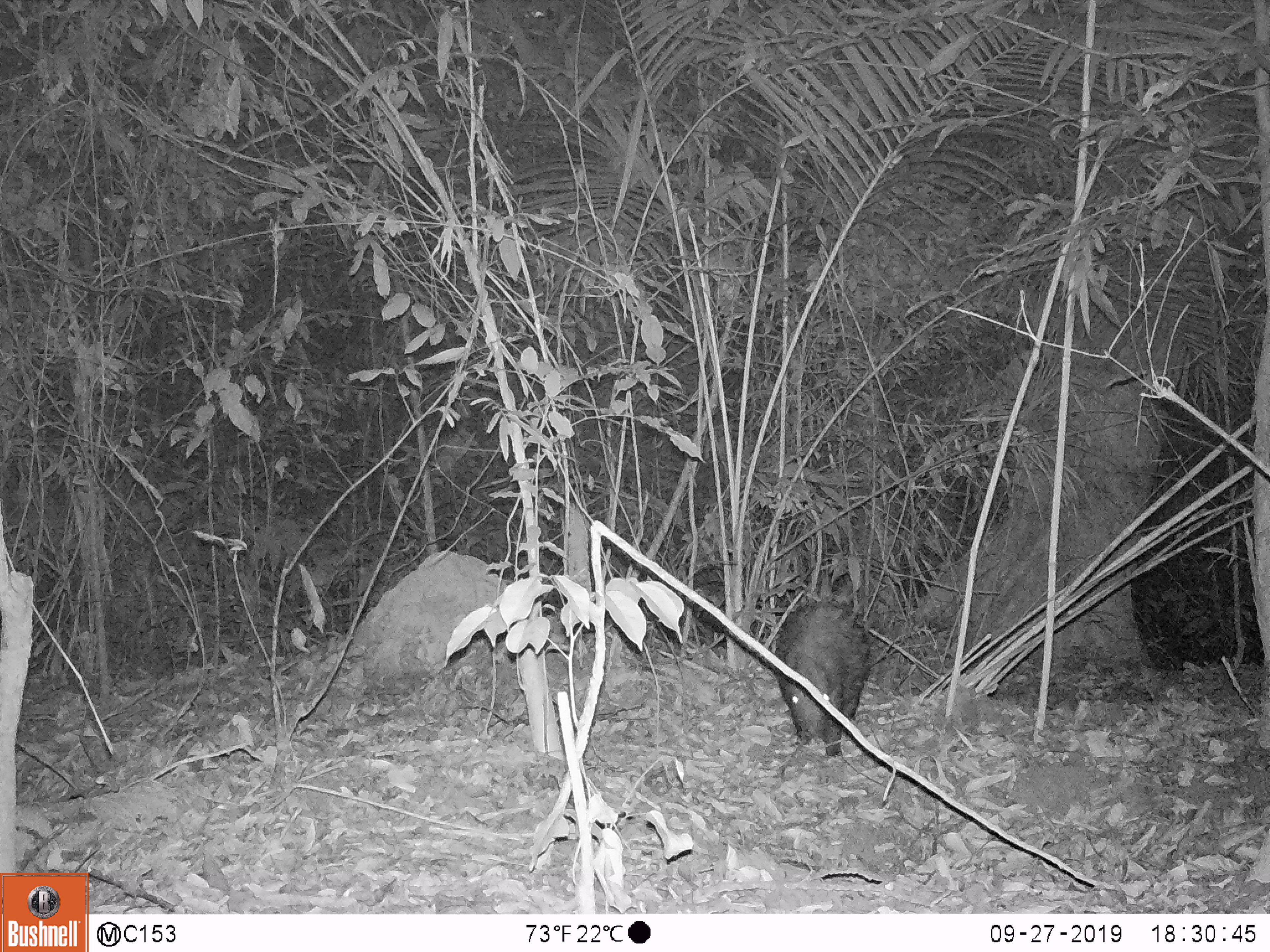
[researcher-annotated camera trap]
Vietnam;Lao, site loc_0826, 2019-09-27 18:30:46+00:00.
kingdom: Animalia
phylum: Chordata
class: Mammalia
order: Rodentia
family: Hystricidae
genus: Hystrix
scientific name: Hystrix brachyura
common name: malayan porcupine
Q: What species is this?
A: Malayan porcupine (Hystrix brachyura).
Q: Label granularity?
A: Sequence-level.